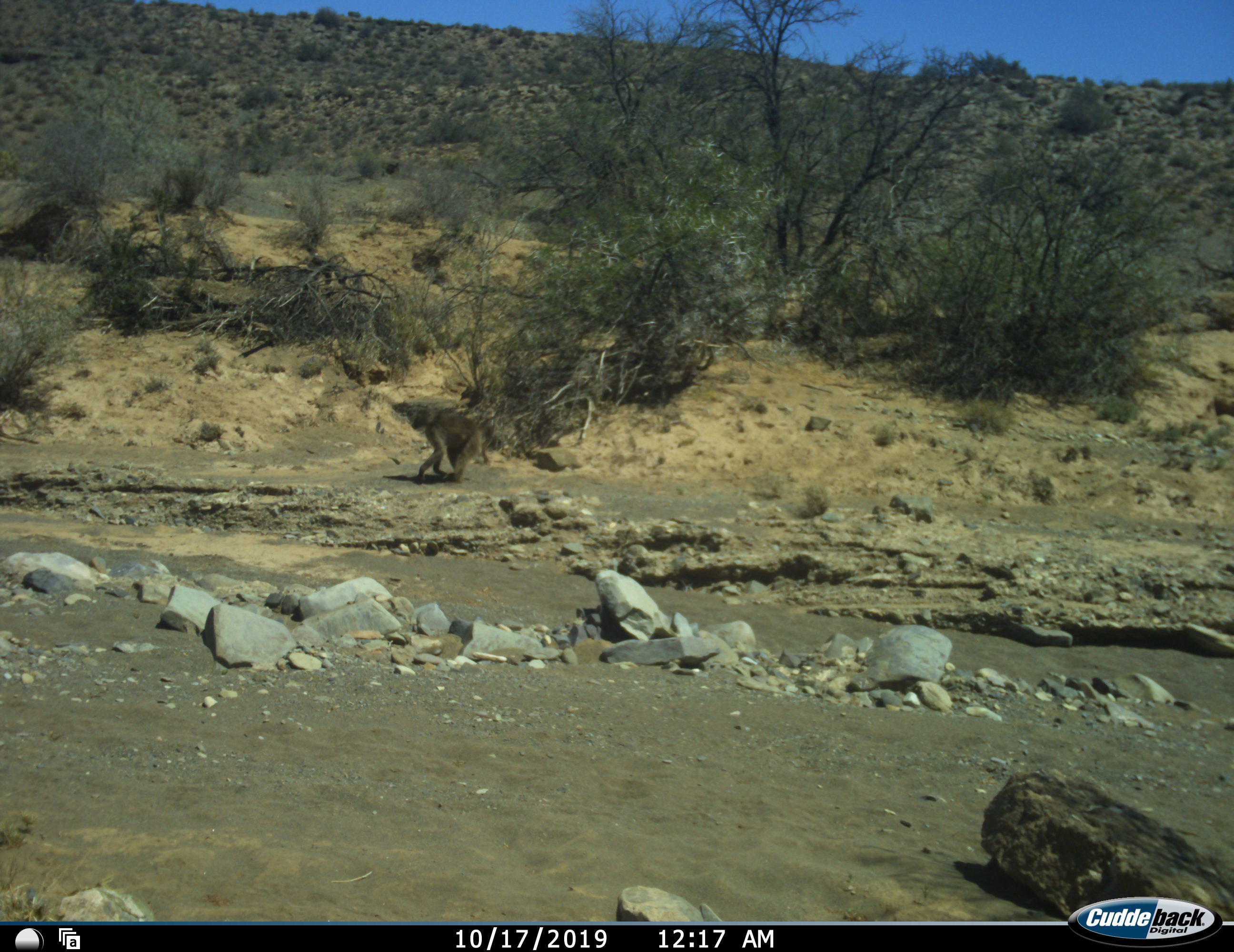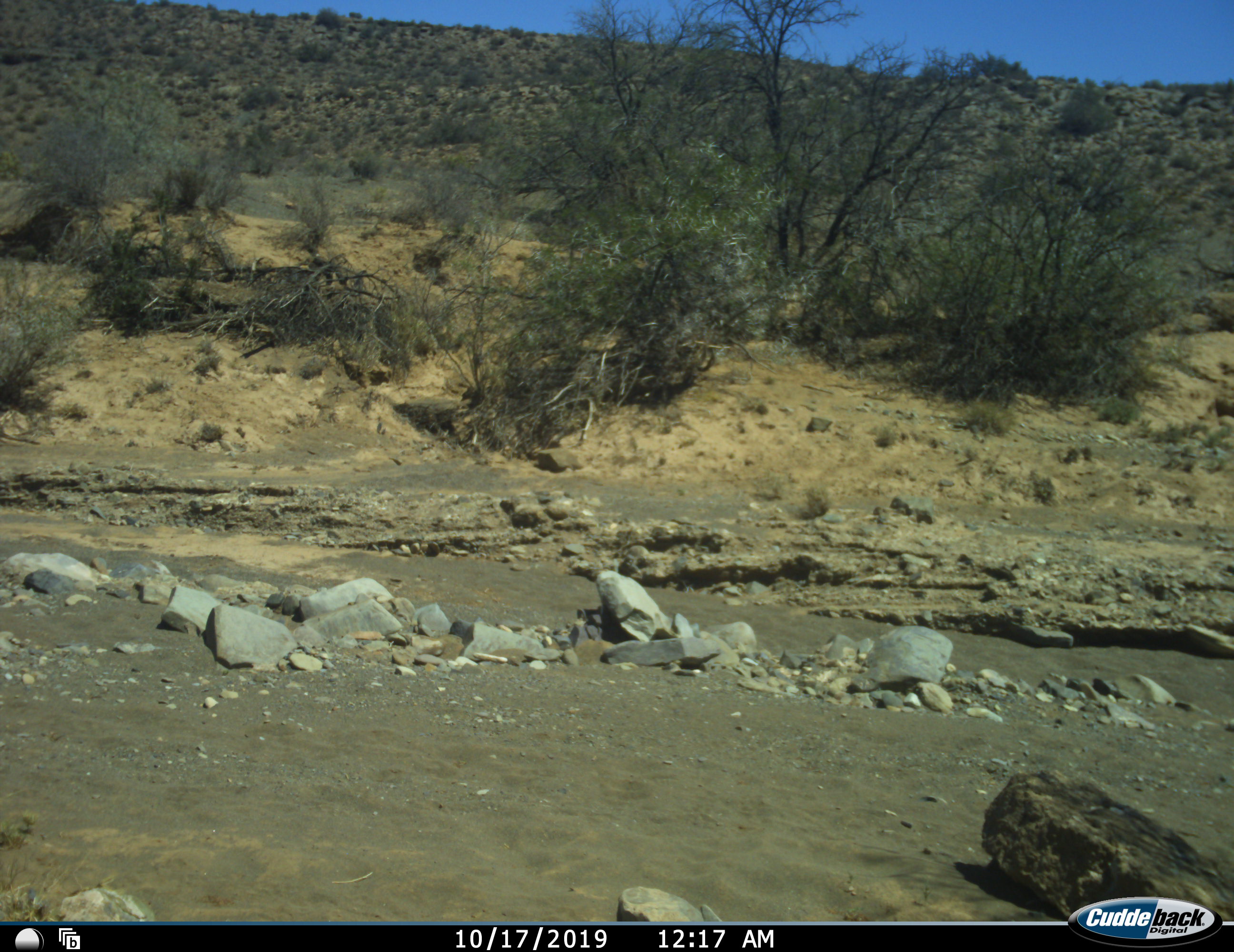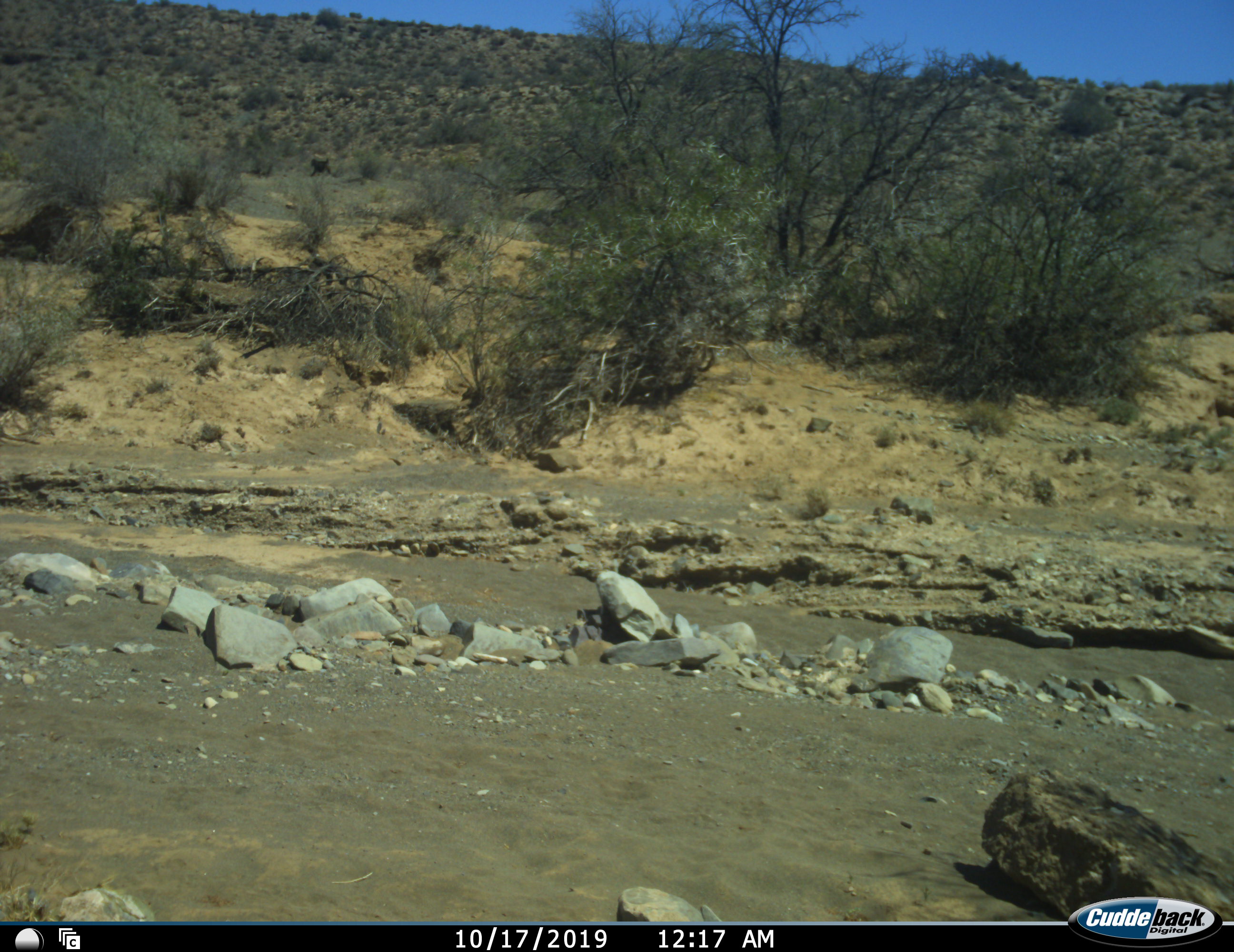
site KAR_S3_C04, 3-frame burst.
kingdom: Animalia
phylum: Chordata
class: Mammalia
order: Primates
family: Cercopithecidae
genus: Papio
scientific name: Papio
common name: baboon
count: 2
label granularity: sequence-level